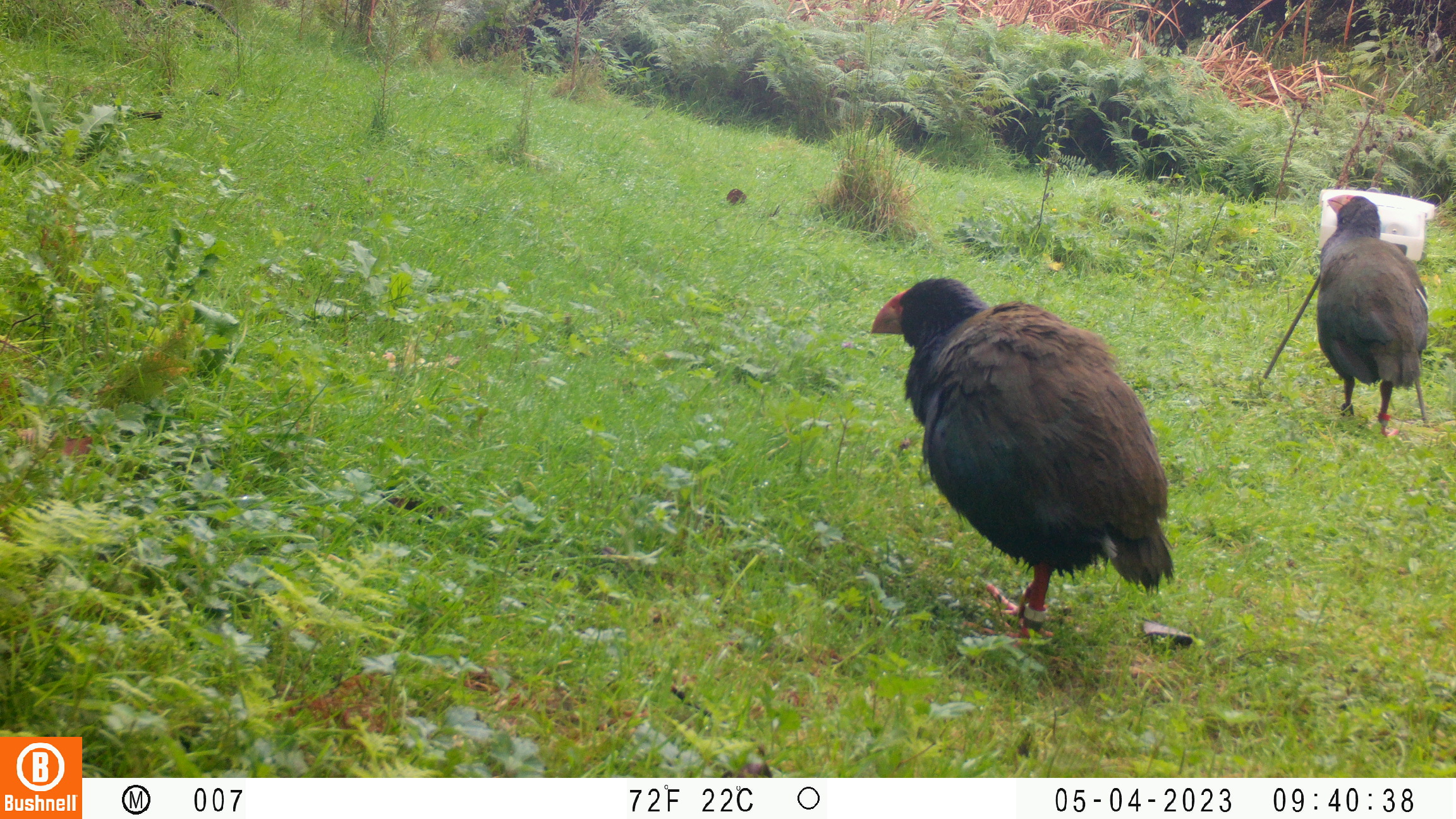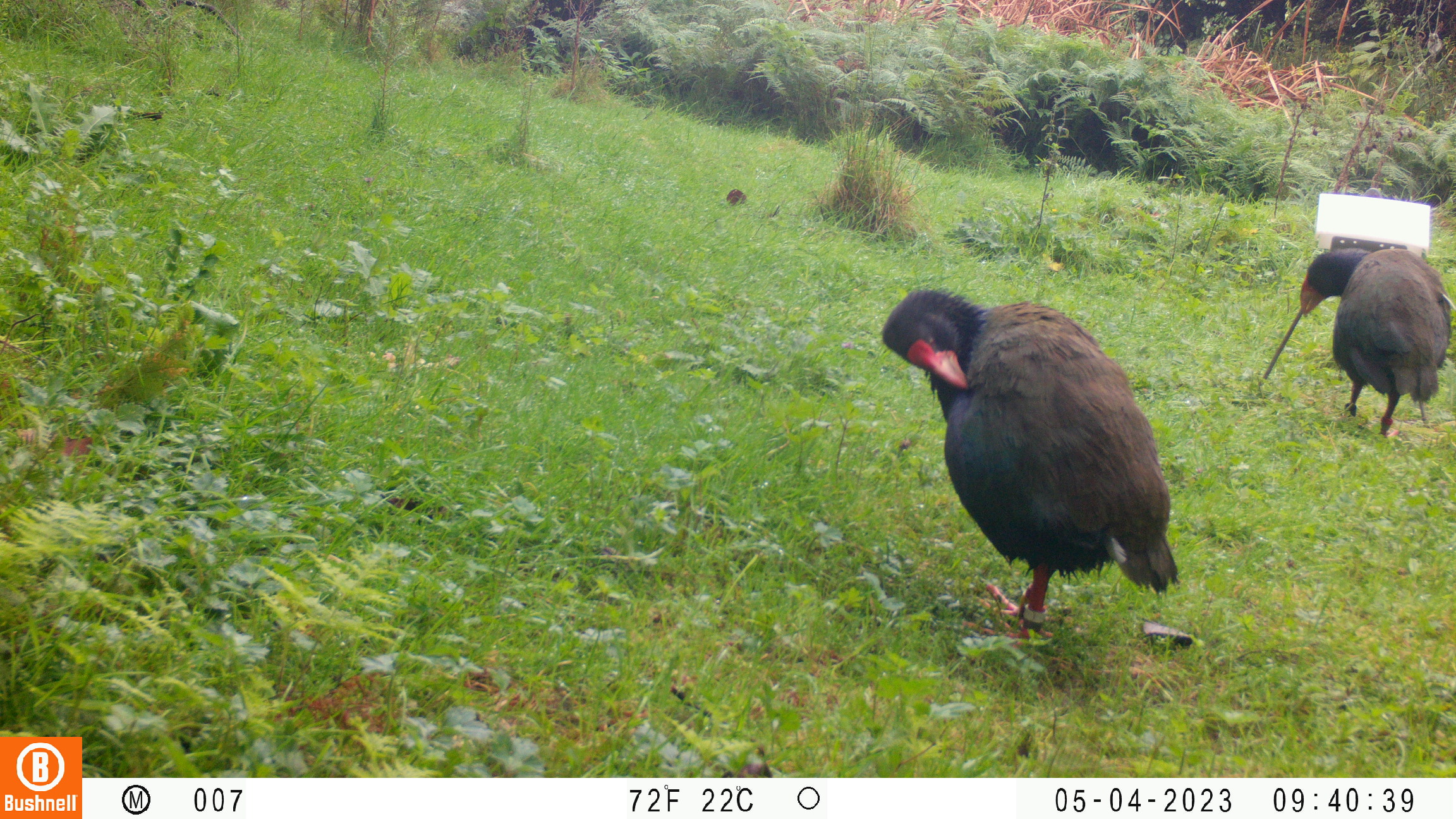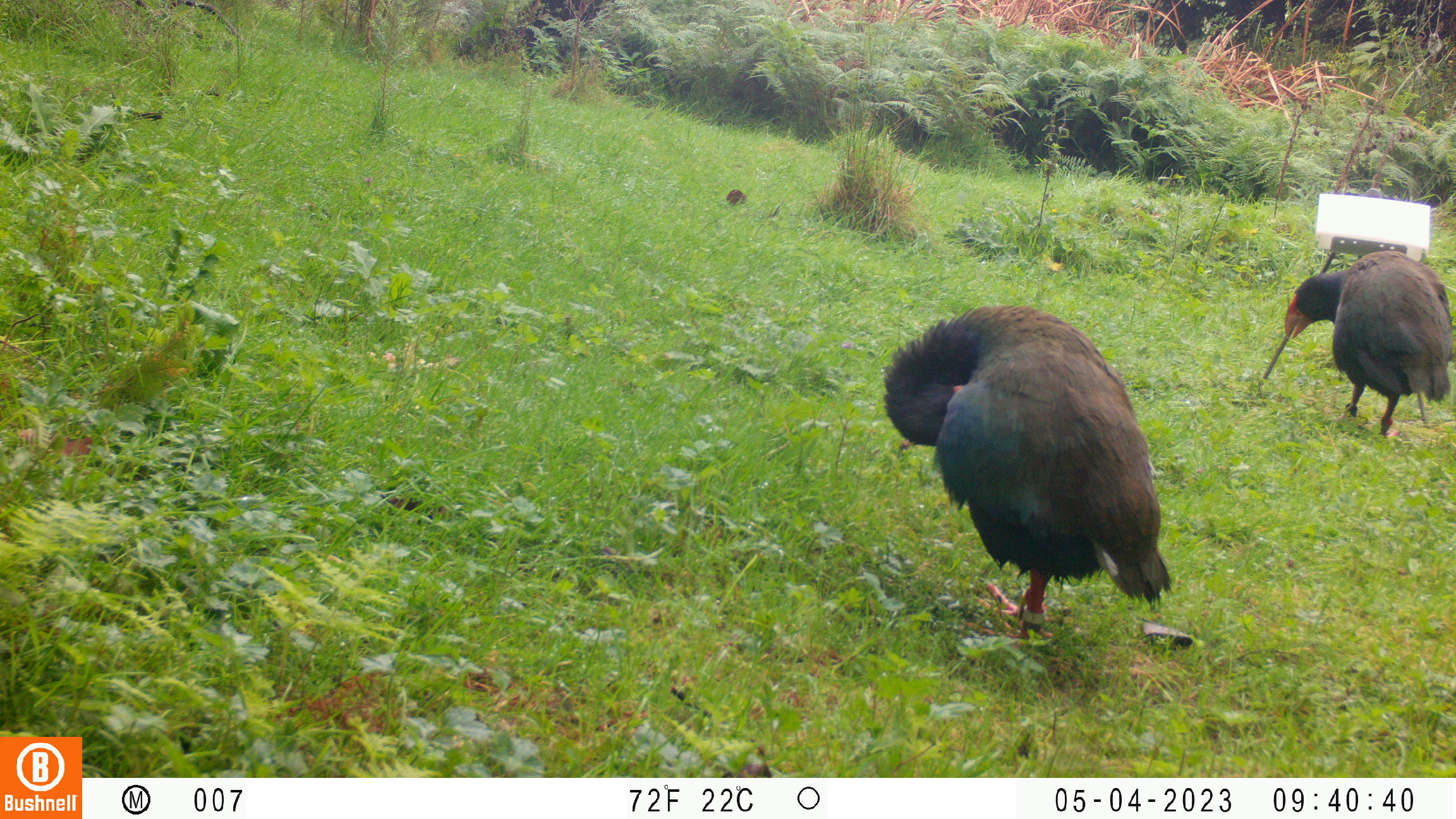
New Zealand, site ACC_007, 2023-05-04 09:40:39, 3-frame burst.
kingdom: Animalia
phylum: Chordata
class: Aves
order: Gruiformes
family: Rallidae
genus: Porphyrio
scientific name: Porphyrio mantelli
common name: takahe